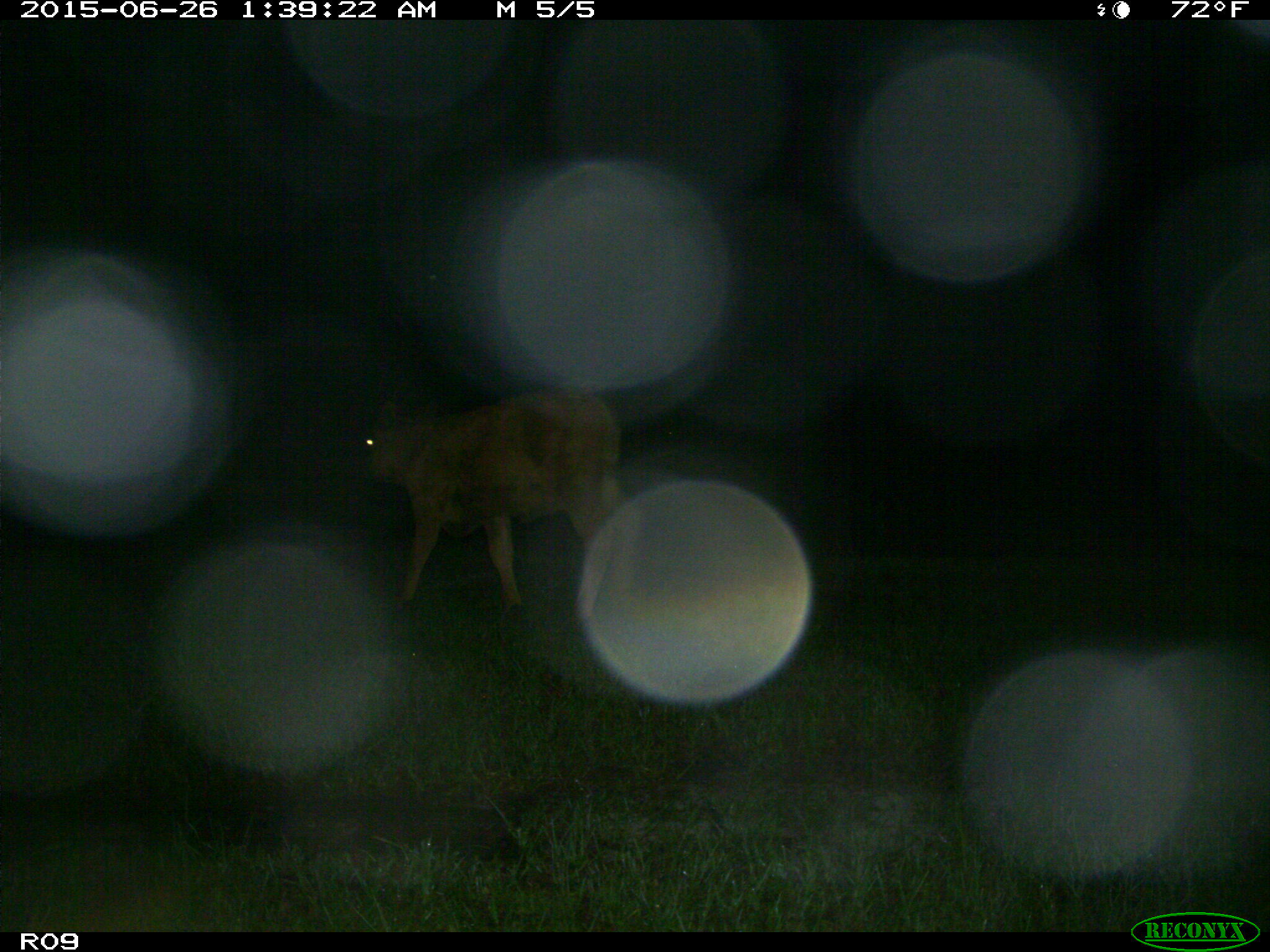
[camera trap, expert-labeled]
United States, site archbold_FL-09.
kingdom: Animalia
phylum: Chordata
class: Mammalia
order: Artiodactyla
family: Bovidae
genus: Bos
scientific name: Bos taurus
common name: domestic cow